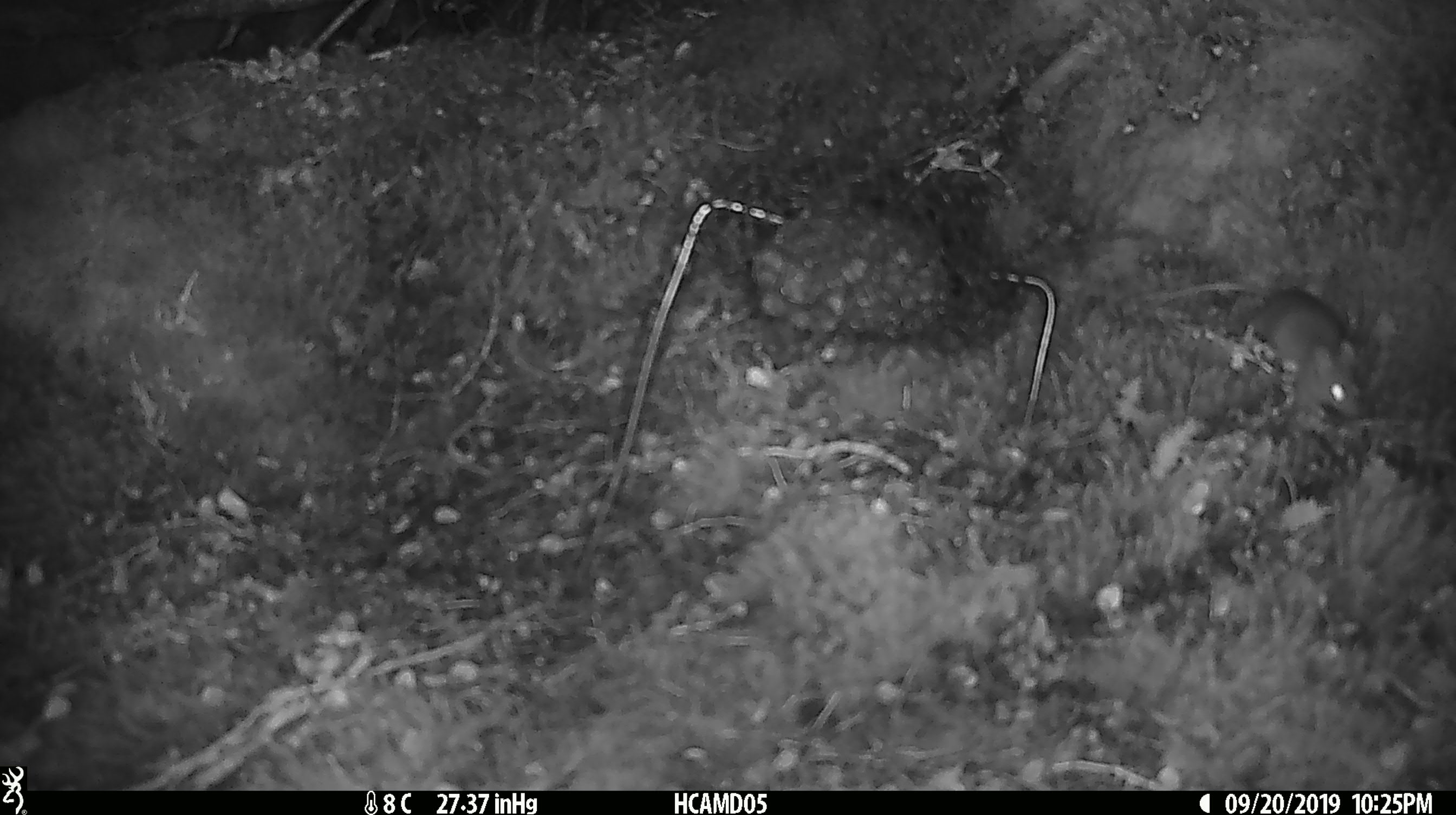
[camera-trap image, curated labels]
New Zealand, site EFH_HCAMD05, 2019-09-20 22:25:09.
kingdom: Animalia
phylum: Chordata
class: Mammalia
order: Rodentia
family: Muridae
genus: Mus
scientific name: Mus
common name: mouse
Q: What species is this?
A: Mouse (Mus).